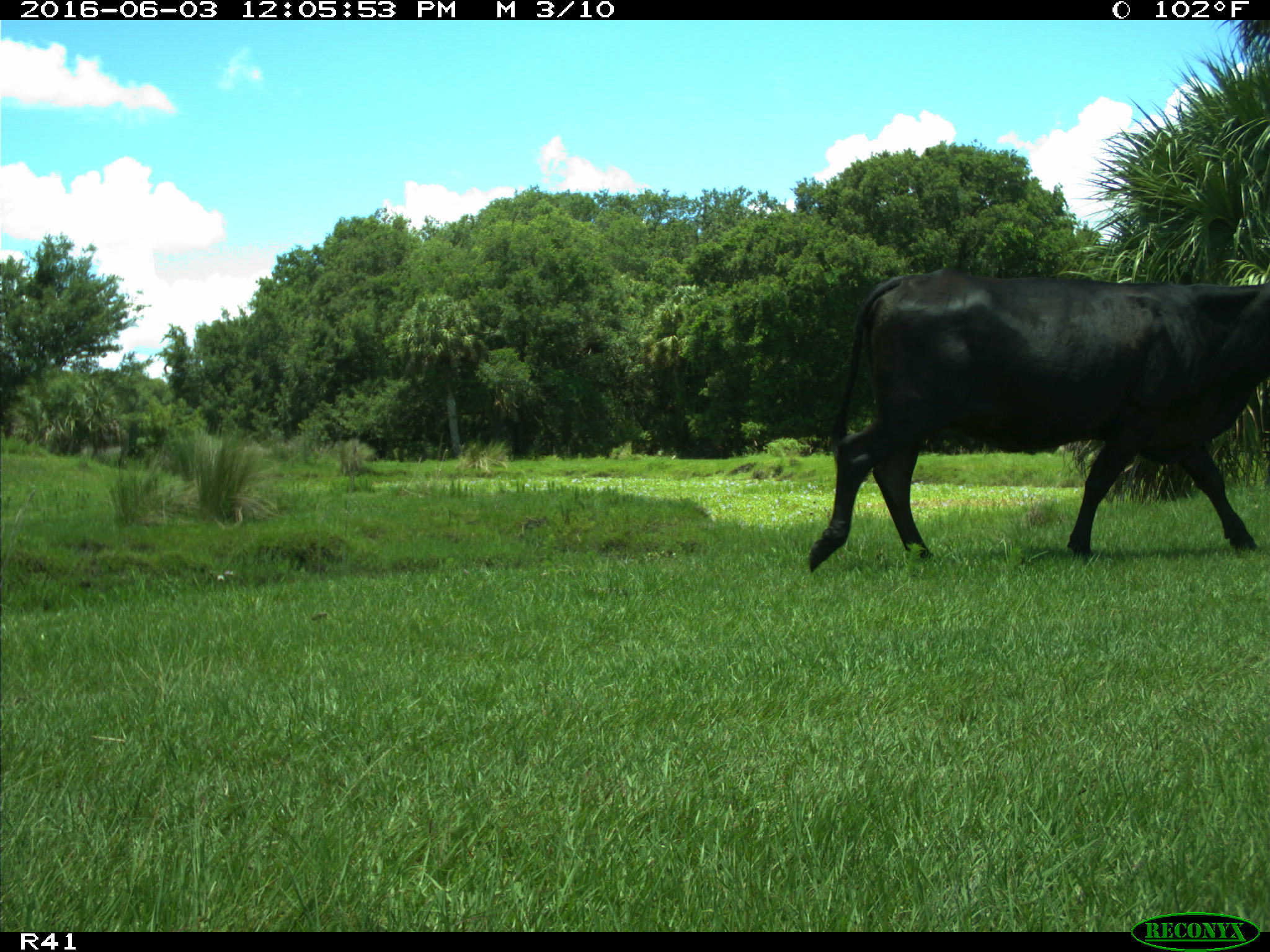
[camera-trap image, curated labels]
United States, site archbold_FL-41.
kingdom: Animalia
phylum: Chordata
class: Mammalia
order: Artiodactyla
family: Bovidae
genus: Bos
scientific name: Bos taurus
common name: domestic cow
Bos taurus (domestic cow).